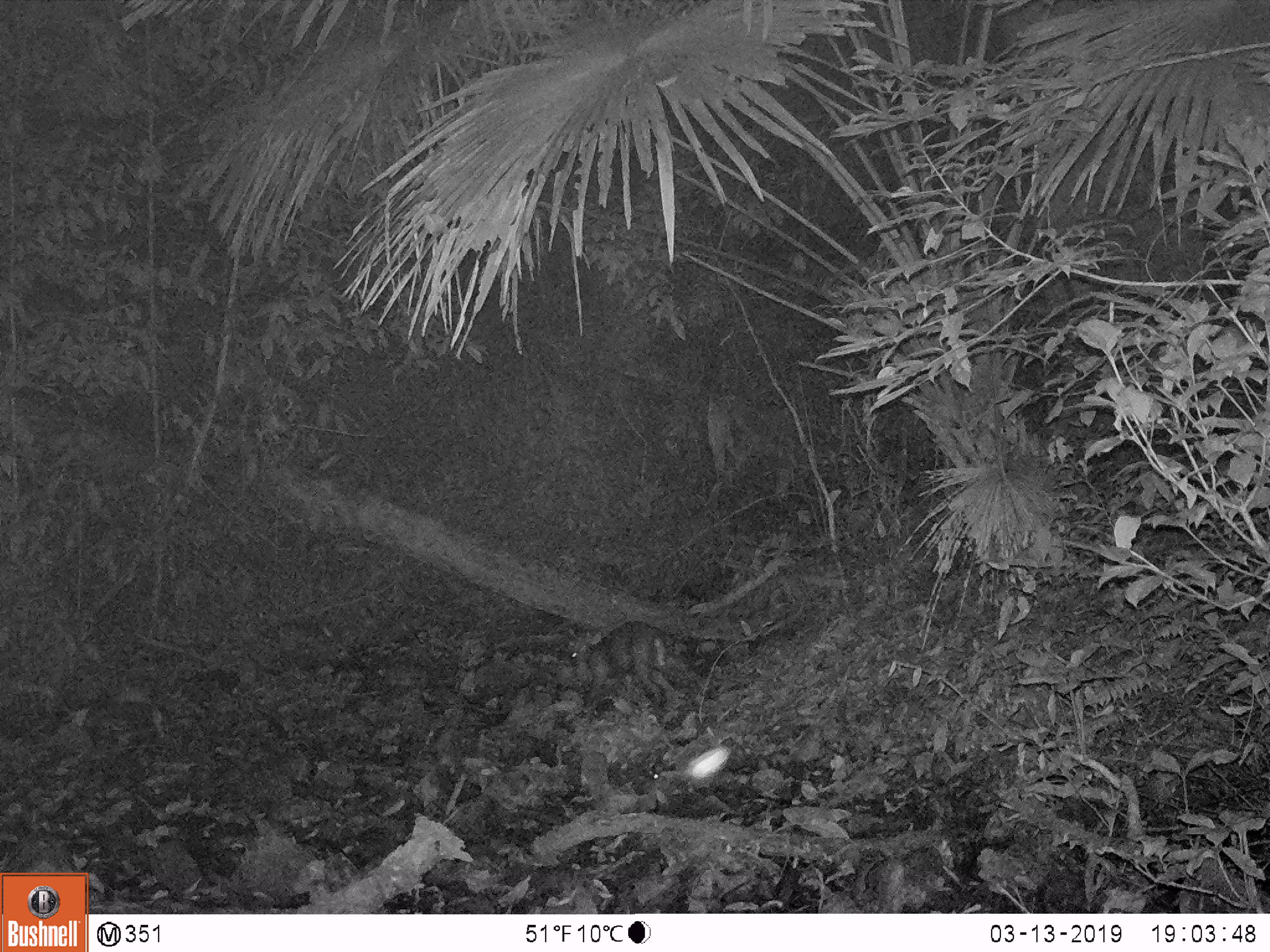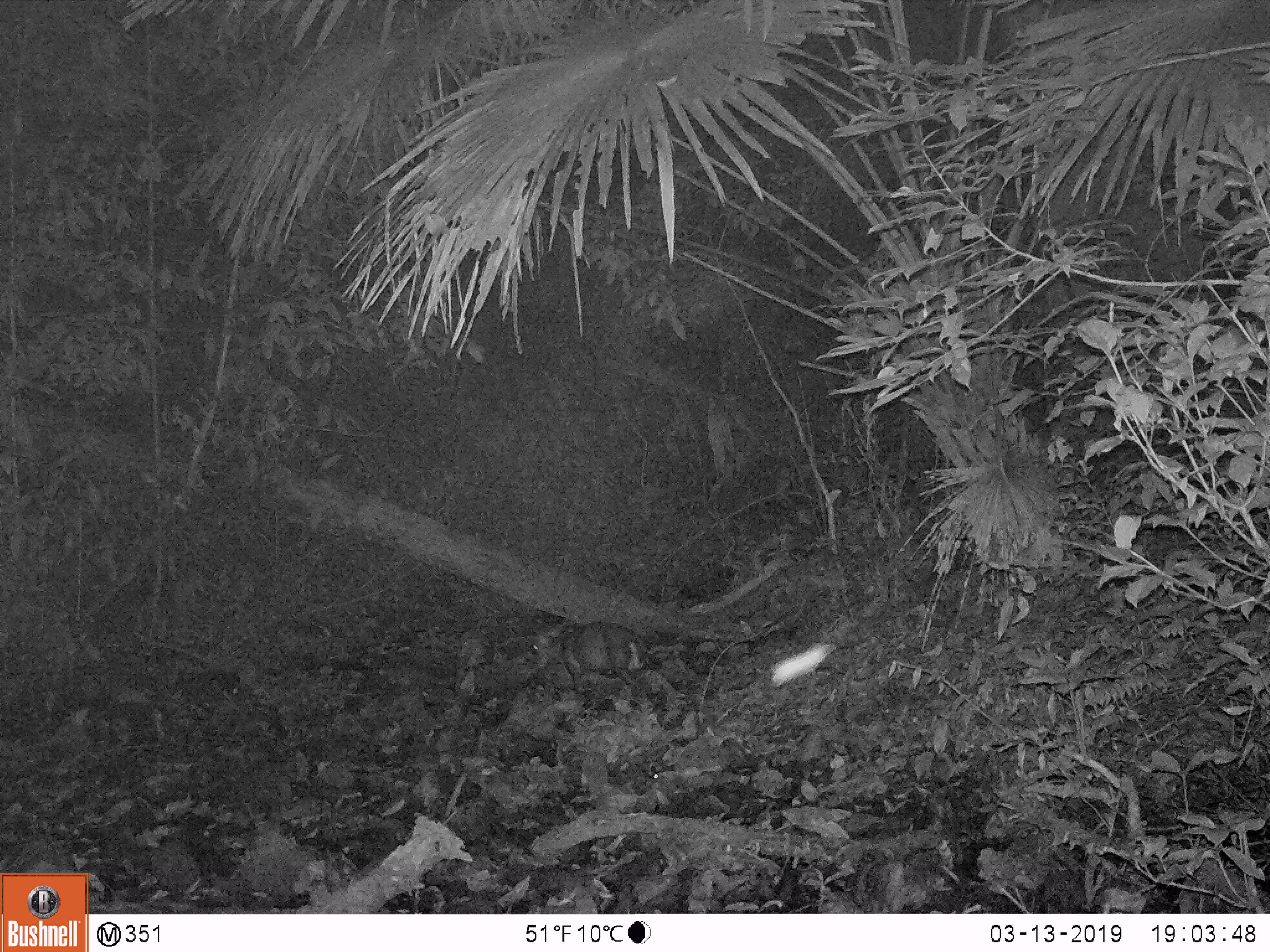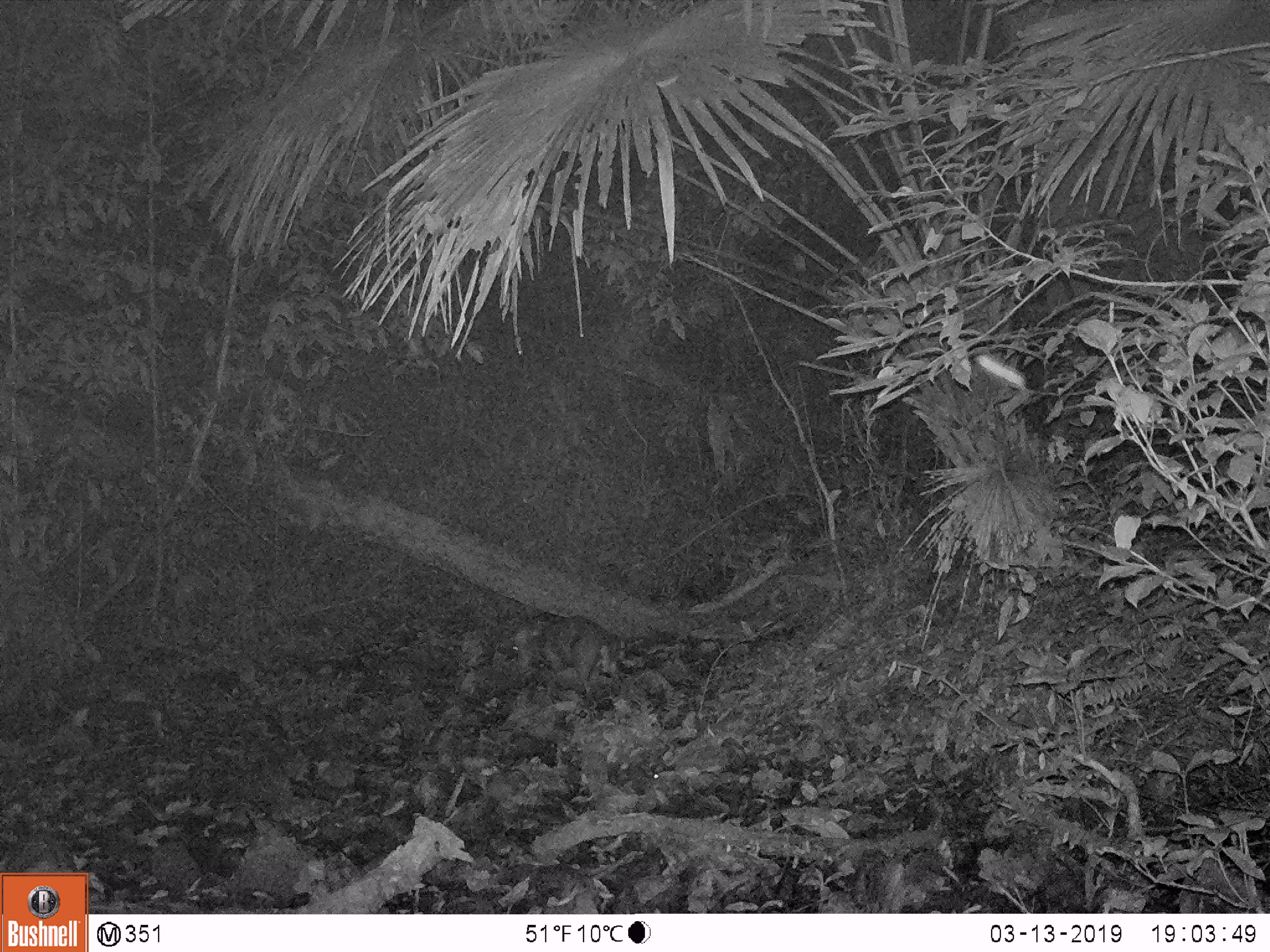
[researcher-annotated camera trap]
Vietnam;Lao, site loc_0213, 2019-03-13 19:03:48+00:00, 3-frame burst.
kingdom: Animalia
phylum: Chordata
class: Mammalia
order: Artiodactyla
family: Cervidae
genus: Muntiacus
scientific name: Muntiacus rooseveltorum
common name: roosevelt's muntjac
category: roosevelts muntjac group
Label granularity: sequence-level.